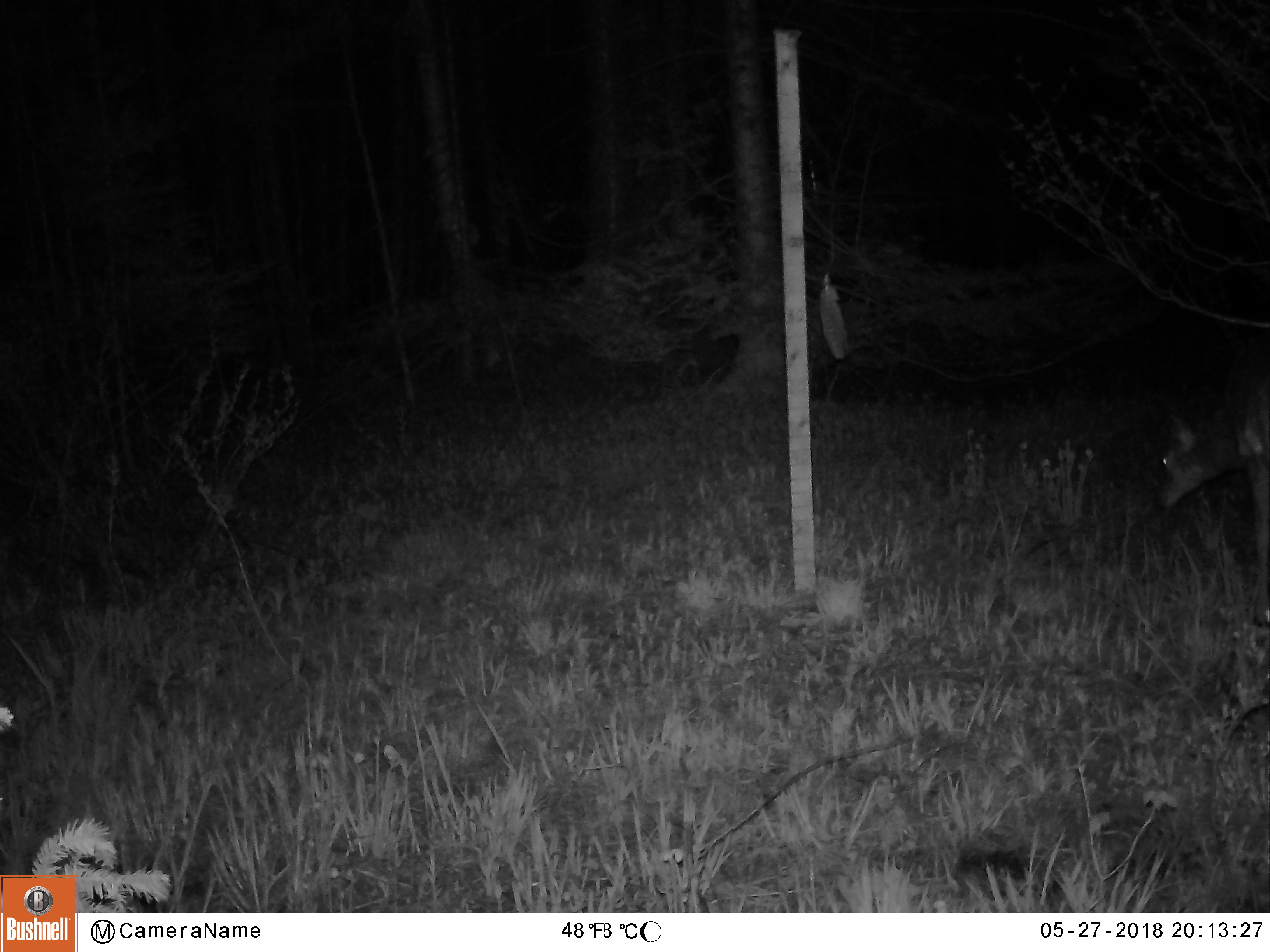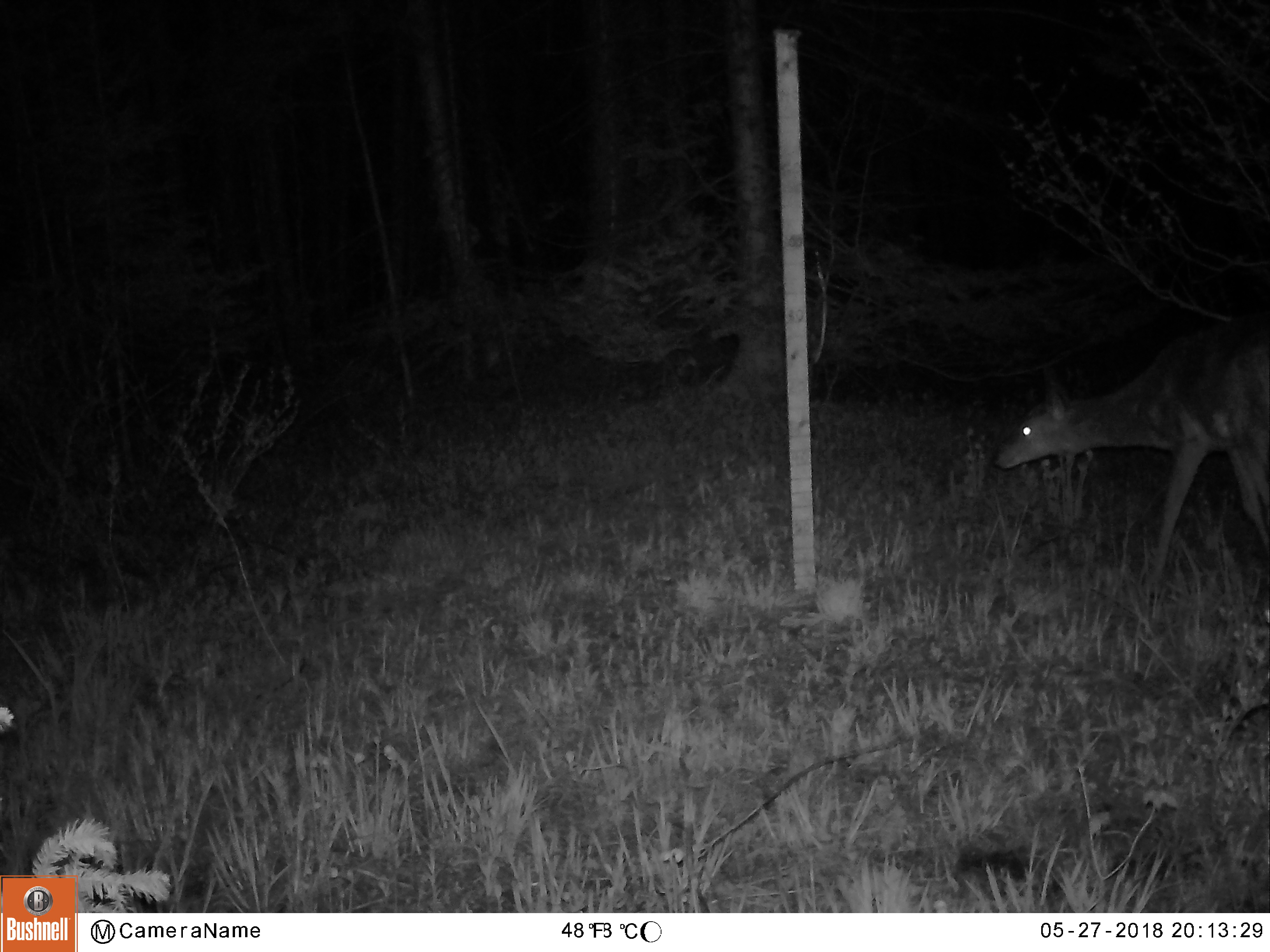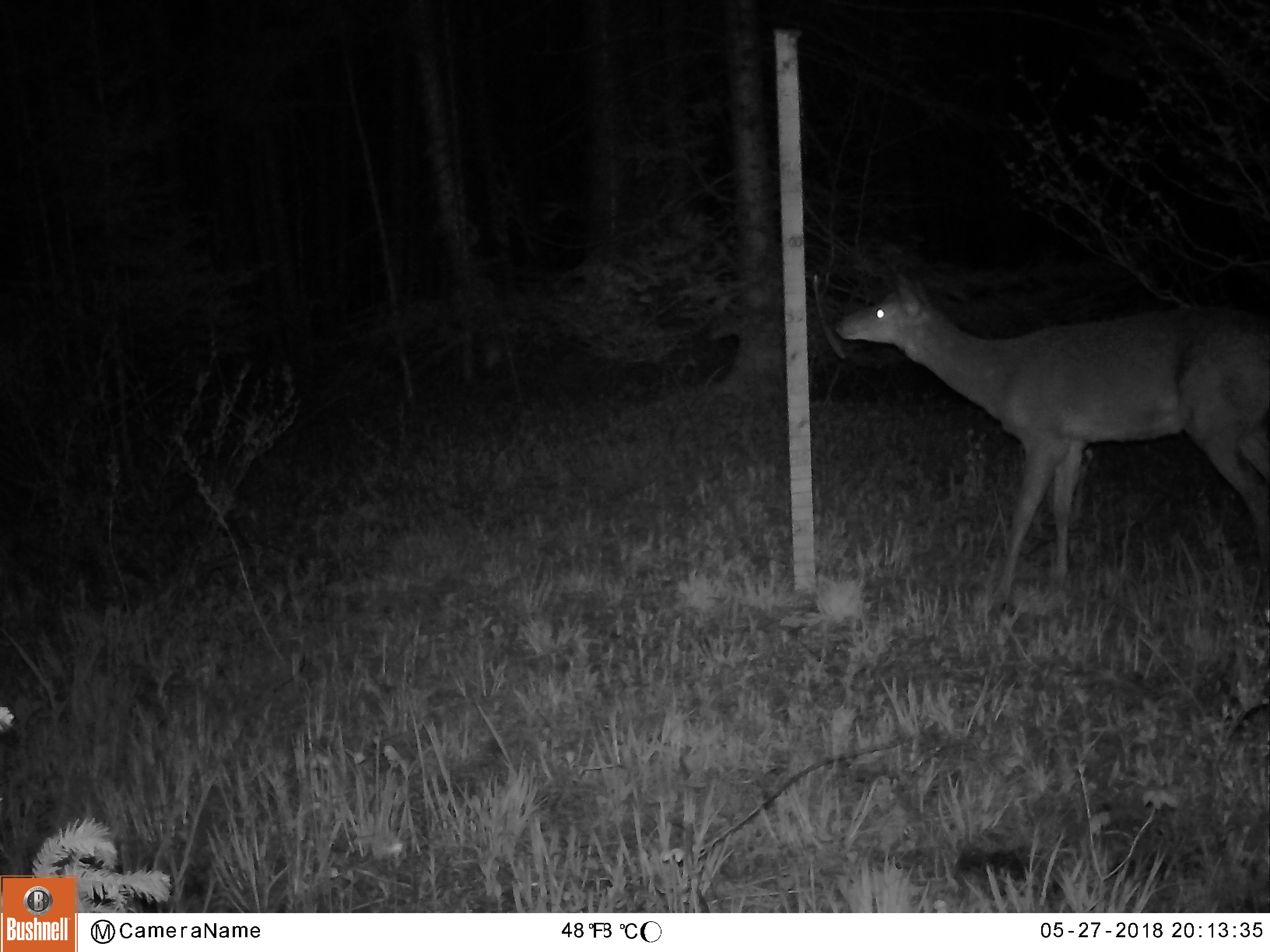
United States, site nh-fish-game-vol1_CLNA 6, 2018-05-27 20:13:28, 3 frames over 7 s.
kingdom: Animalia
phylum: Chordata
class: Mammalia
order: Artiodactyla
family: Cervidae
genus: Odocoileus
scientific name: Odocoileus virginianus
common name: white-tailed deer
White-tailed deer (Odocoileus virginianus).